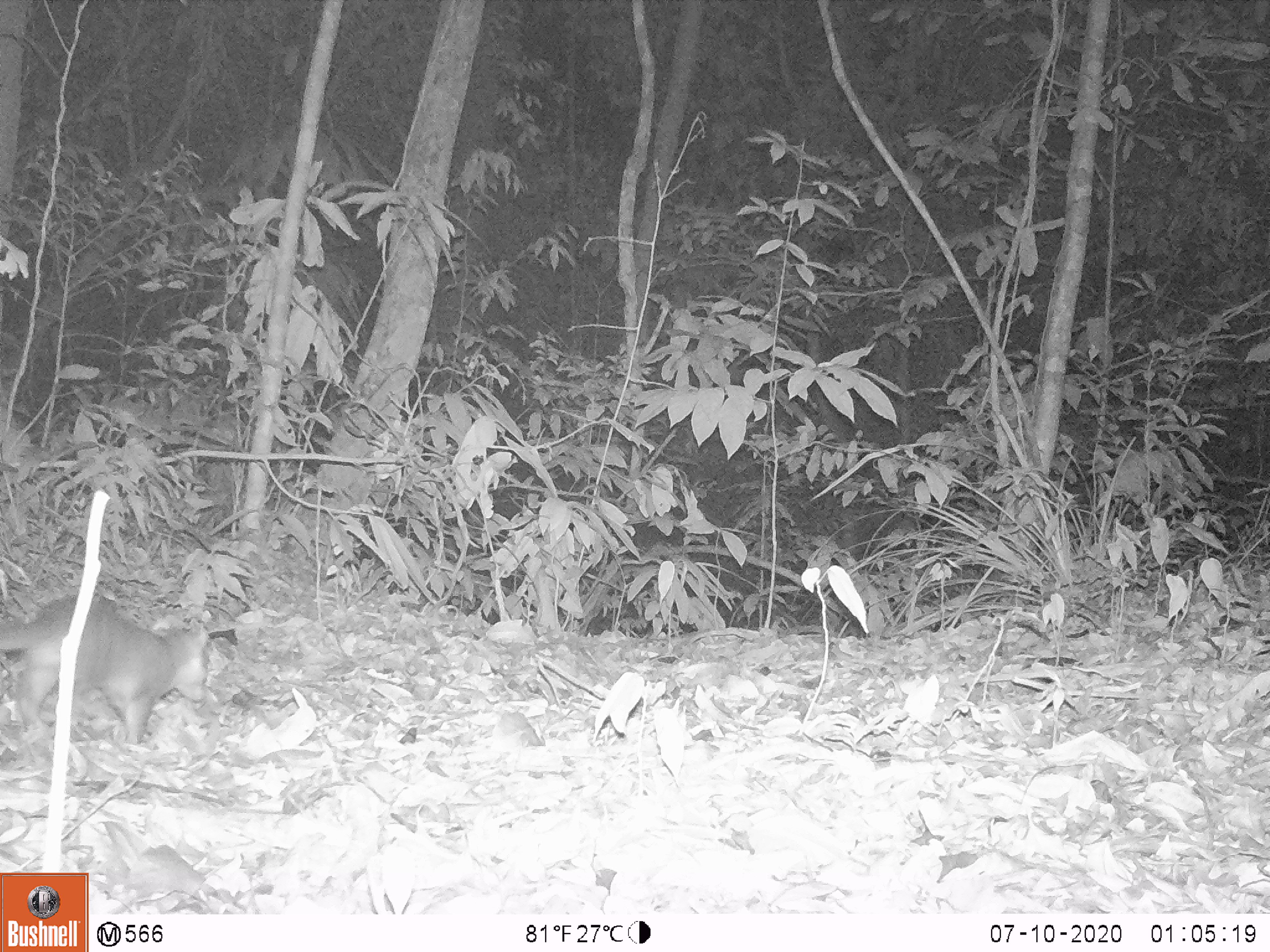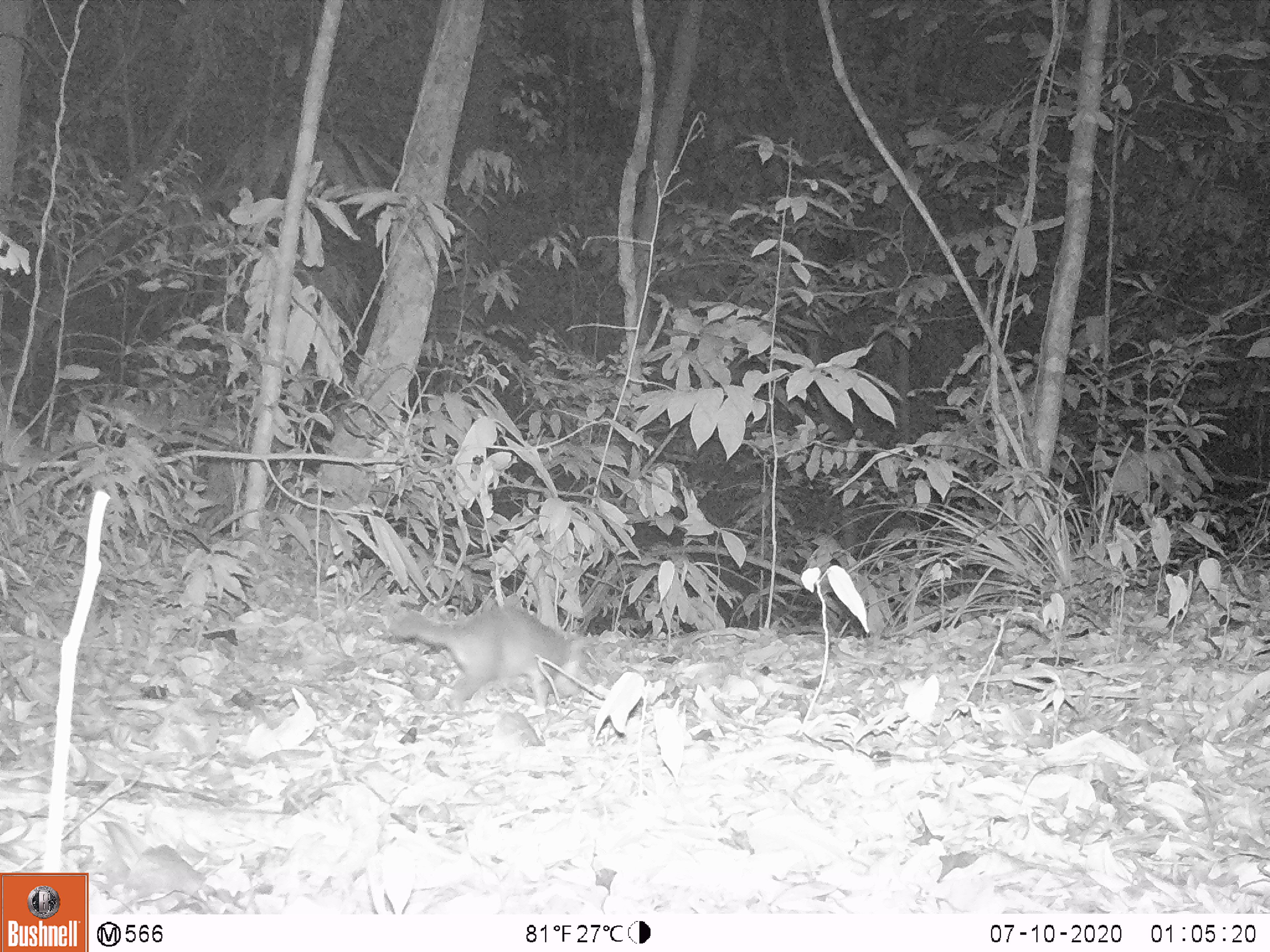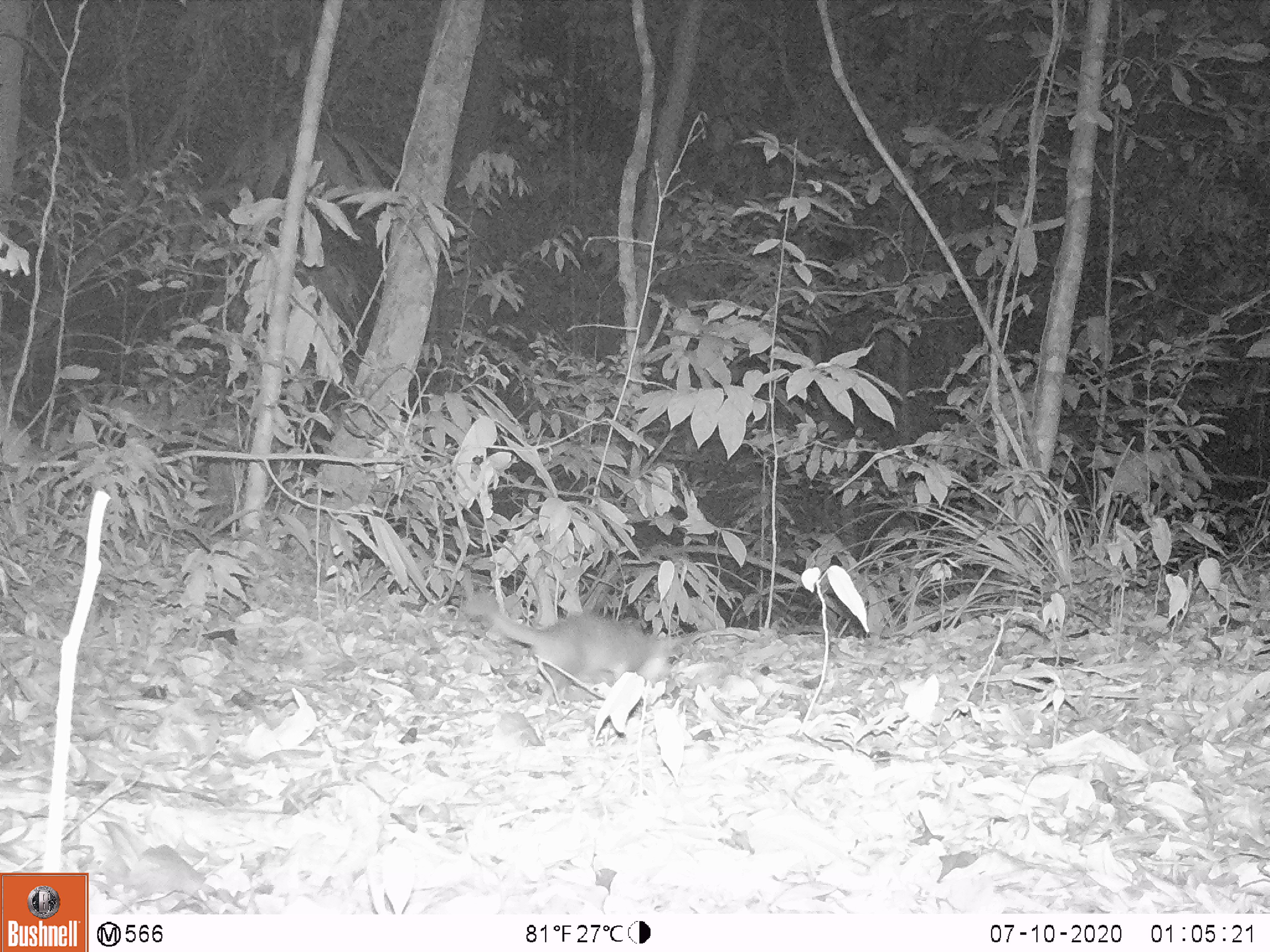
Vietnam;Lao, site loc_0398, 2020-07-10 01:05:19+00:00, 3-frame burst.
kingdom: Animalia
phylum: Chordata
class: Mammalia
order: Carnivora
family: Mustelidae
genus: Melogale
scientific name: Melogale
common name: ferret badger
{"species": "ferret badger (Melogale)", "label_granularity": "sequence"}